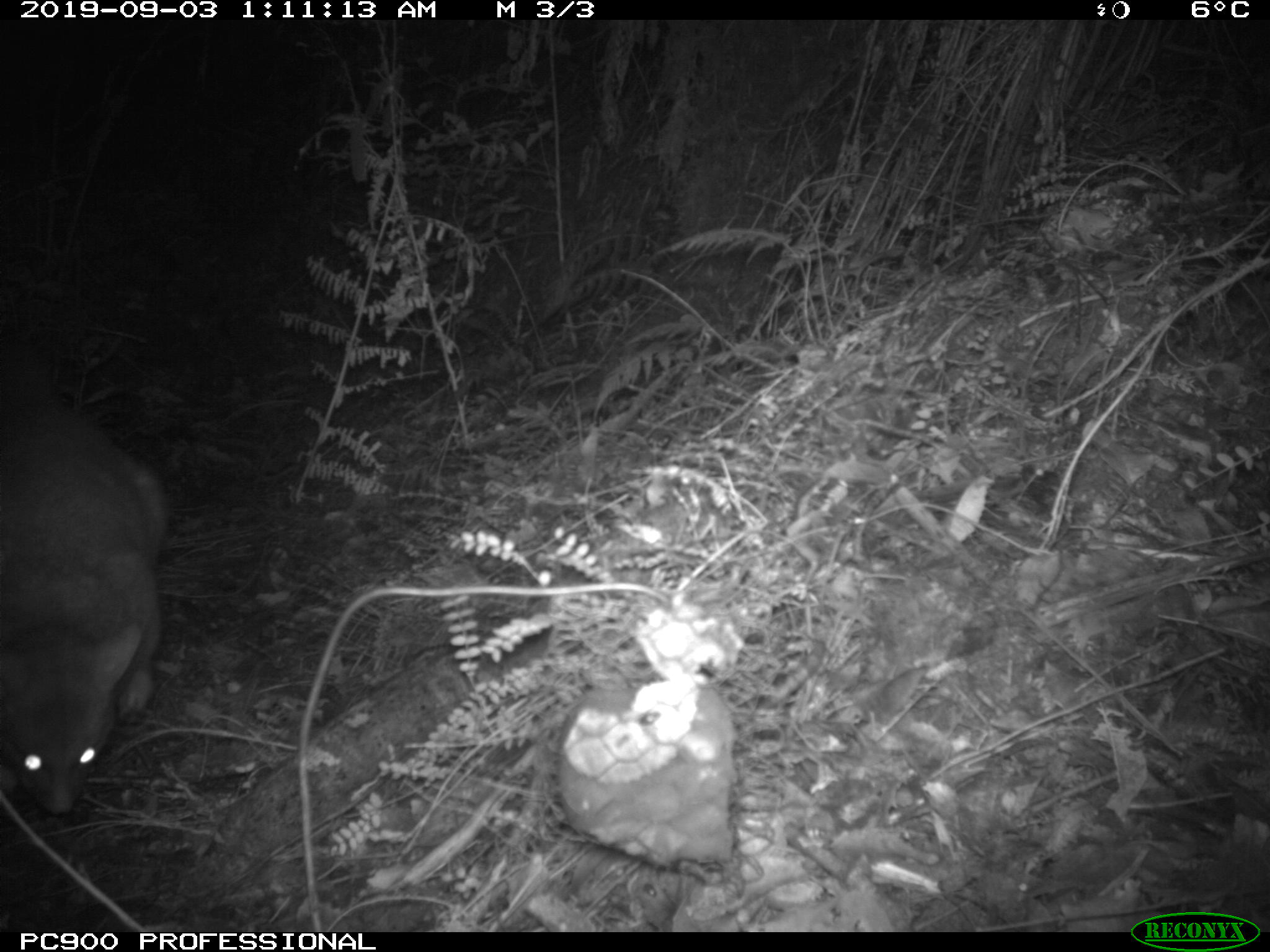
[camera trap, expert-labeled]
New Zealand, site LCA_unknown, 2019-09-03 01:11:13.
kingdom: Animalia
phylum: Chordata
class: Mammalia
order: Diprotodontia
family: Phalangeridae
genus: Trichosurus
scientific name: Trichosurus vulpecula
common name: common brushtail possum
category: possum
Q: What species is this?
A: Possum (common brushtail possum) (Trichosurus vulpecula).